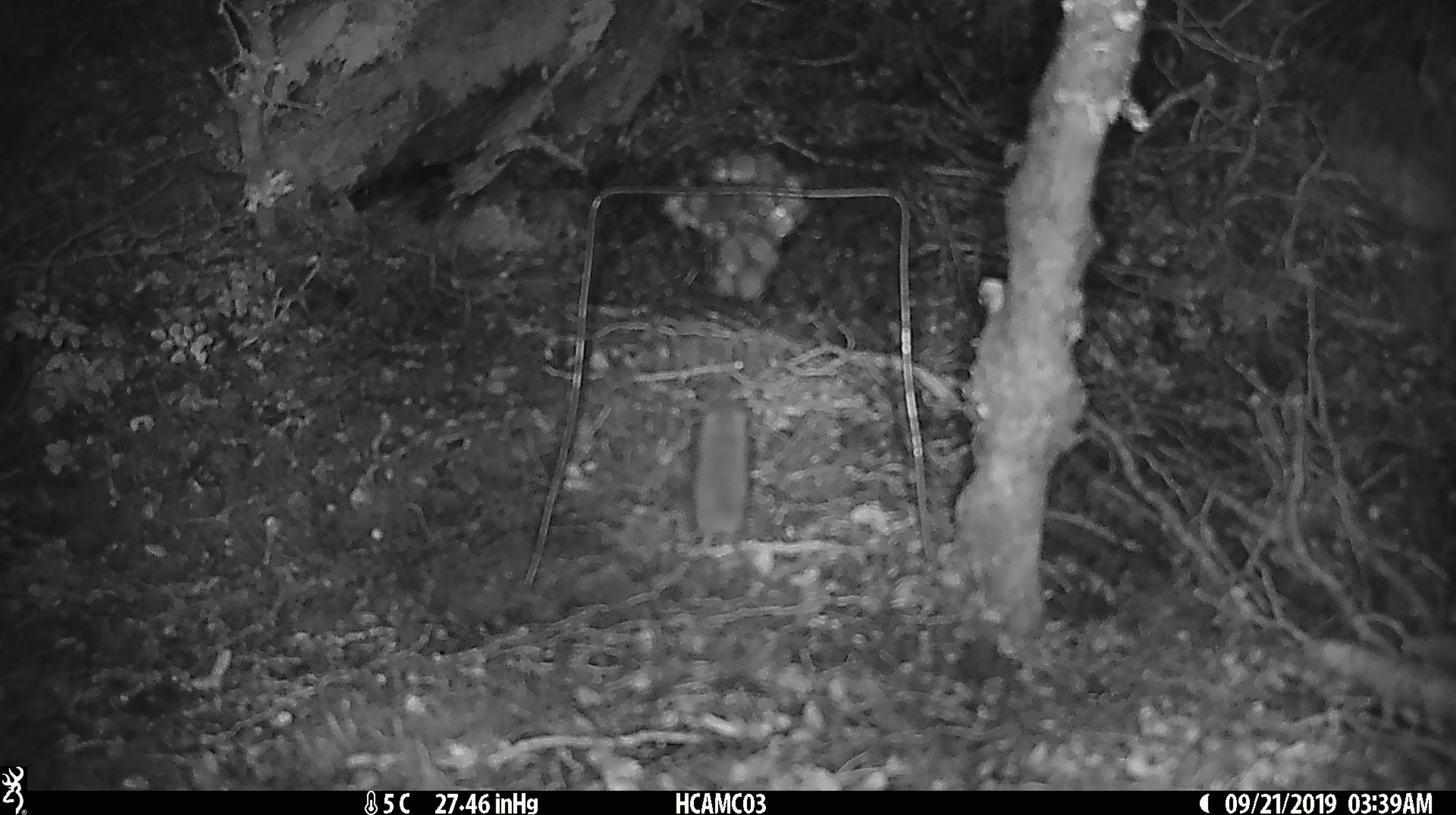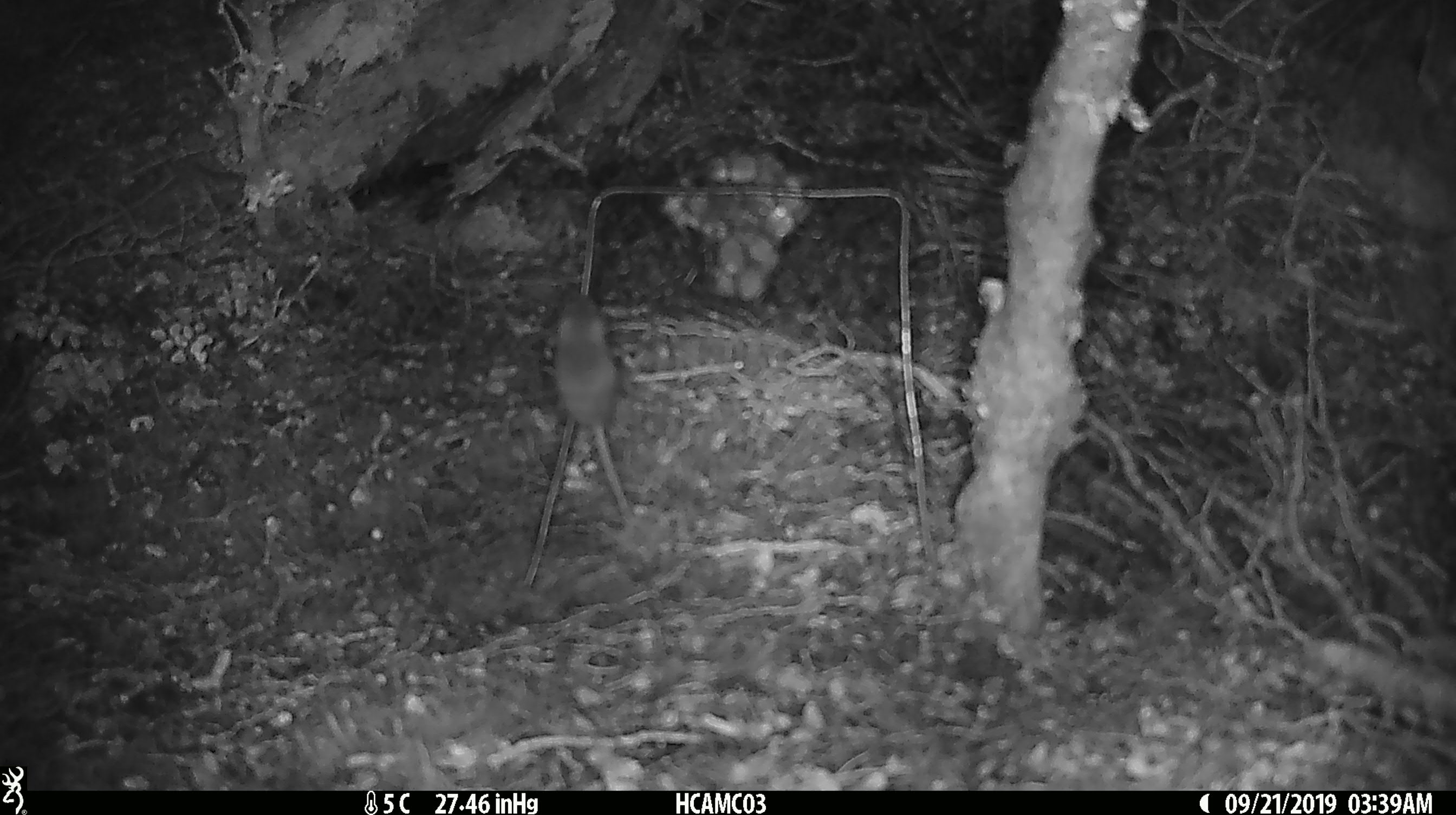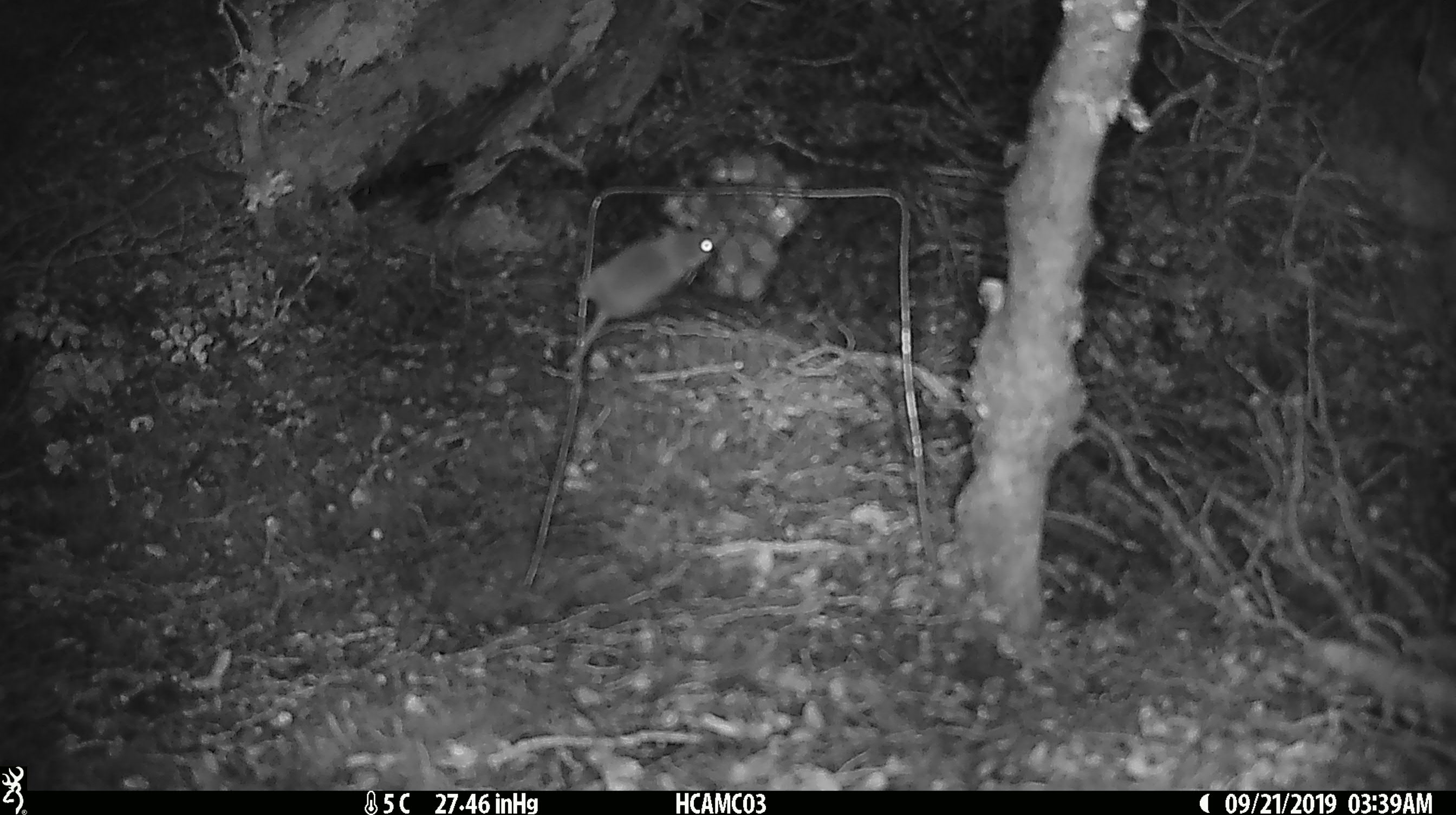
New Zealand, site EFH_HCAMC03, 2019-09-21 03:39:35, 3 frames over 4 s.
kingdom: Animalia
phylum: Chordata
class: Mammalia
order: Rodentia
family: Muridae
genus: Mus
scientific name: Mus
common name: mouse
Mouse (Mus).